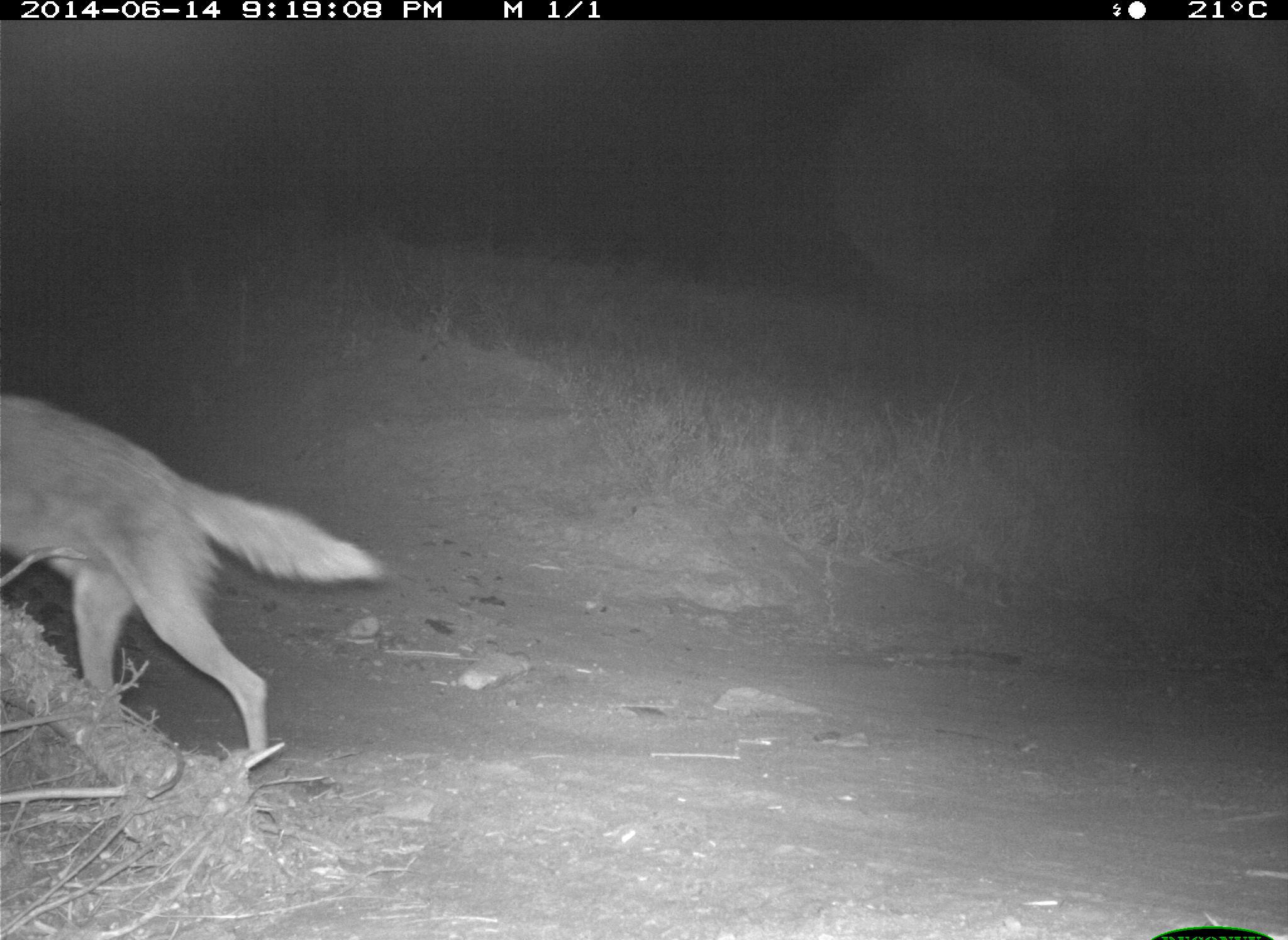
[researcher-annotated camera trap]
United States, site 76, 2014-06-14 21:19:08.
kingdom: Animalia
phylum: Chordata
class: Mammalia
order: Carnivora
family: Canidae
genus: Canis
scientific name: Canis latrans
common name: coyote